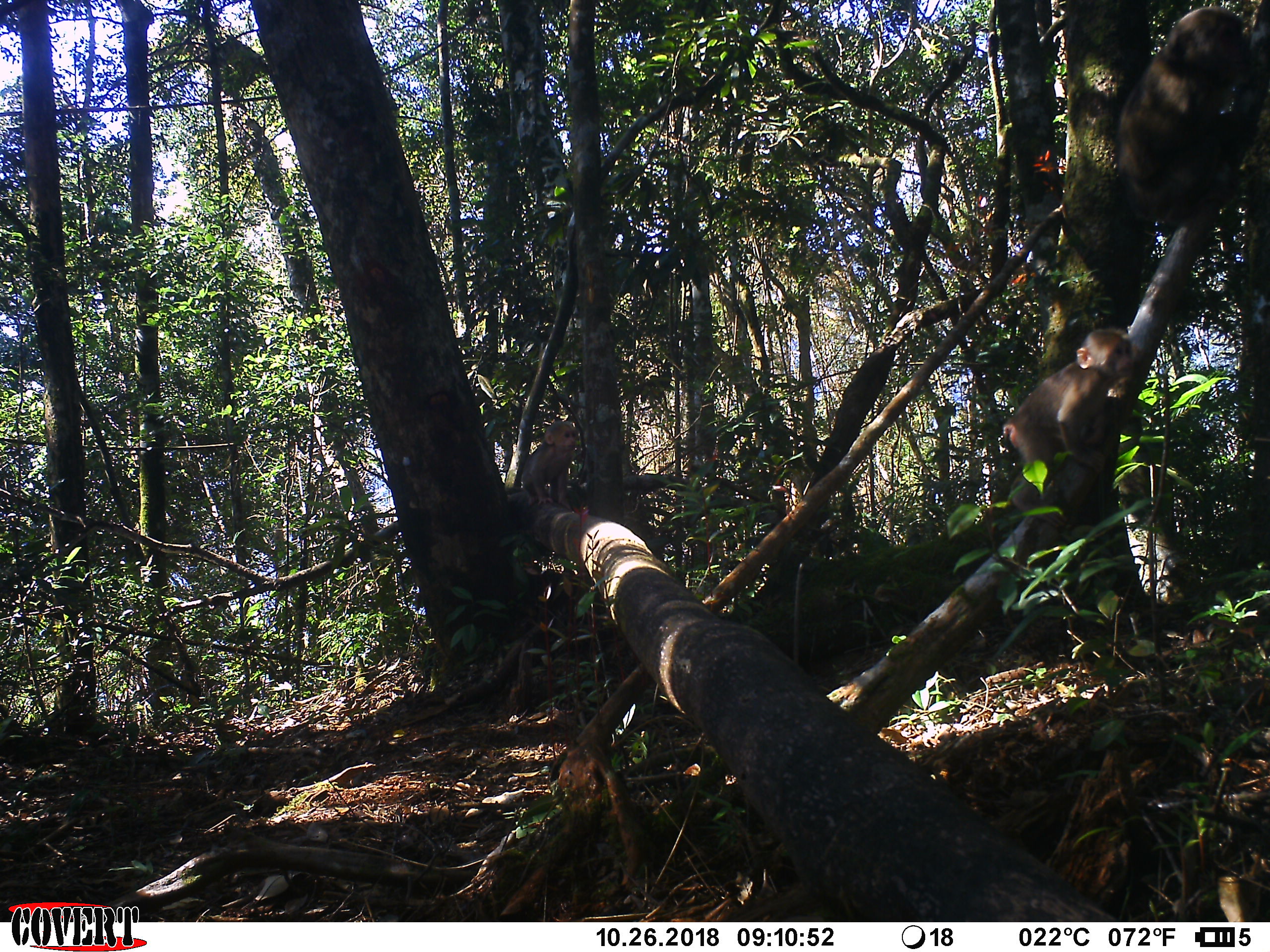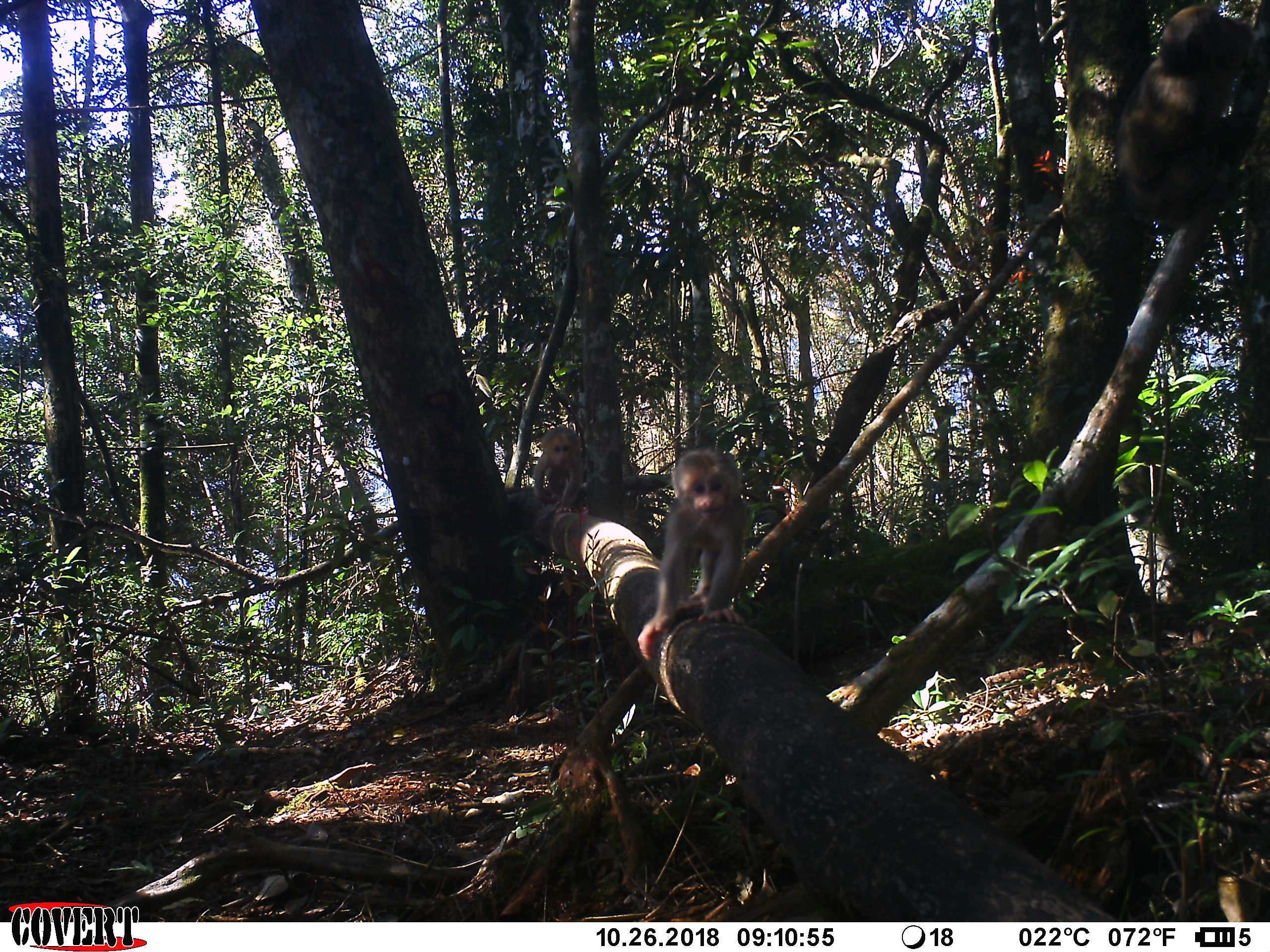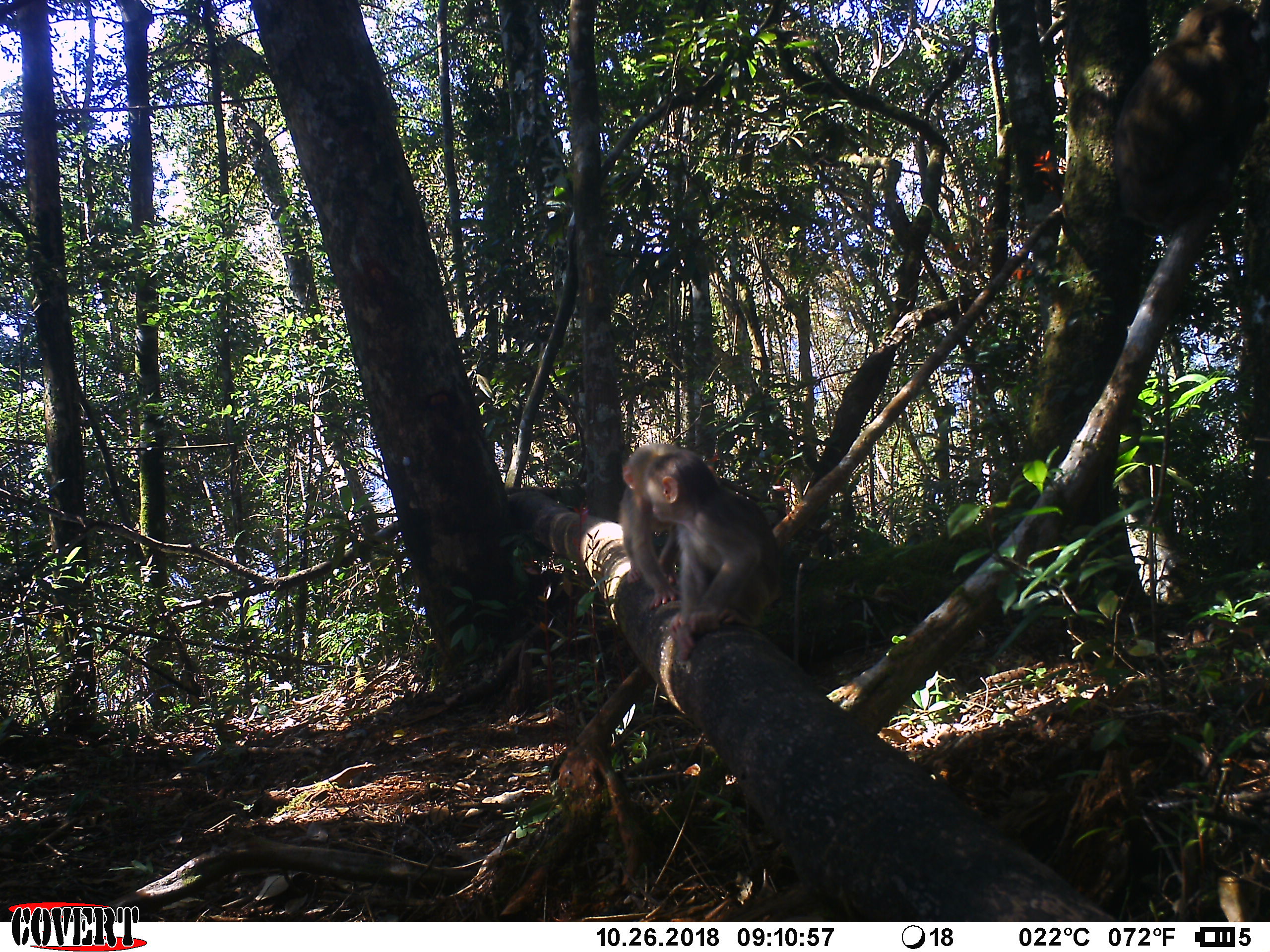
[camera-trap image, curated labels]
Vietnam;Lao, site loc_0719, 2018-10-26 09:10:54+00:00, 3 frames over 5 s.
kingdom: Animalia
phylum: Chordata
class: Mammalia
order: Primates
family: Cercopithecidae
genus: Macaca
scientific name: Macaca arctoides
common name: stump-tailed macaque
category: stump tailed macaque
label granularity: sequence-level